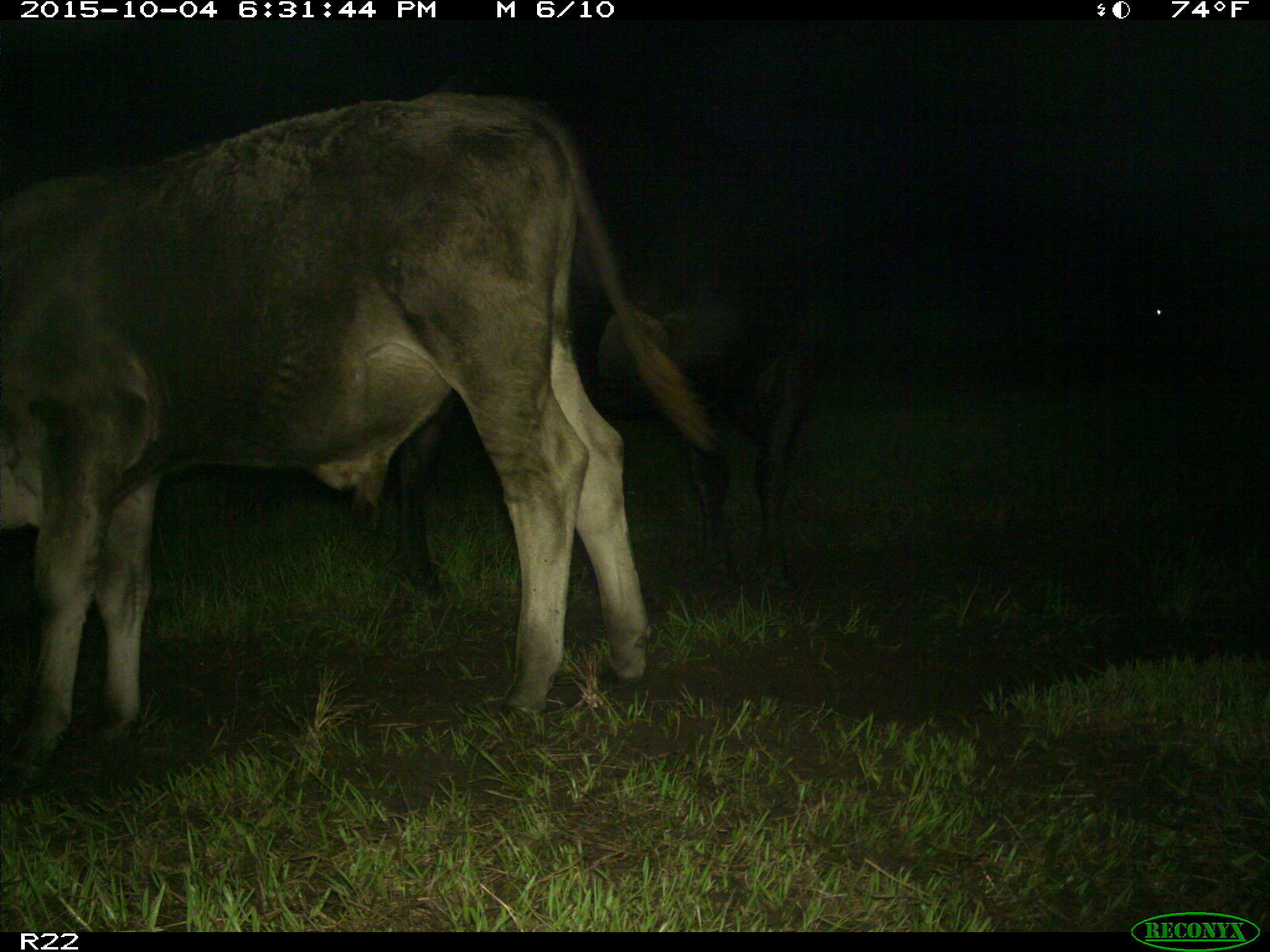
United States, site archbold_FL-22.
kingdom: Animalia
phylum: Chordata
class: Mammalia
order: Artiodactyla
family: Bovidae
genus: Bos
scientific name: Bos taurus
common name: domestic cow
Bos taurus (domestic cow).